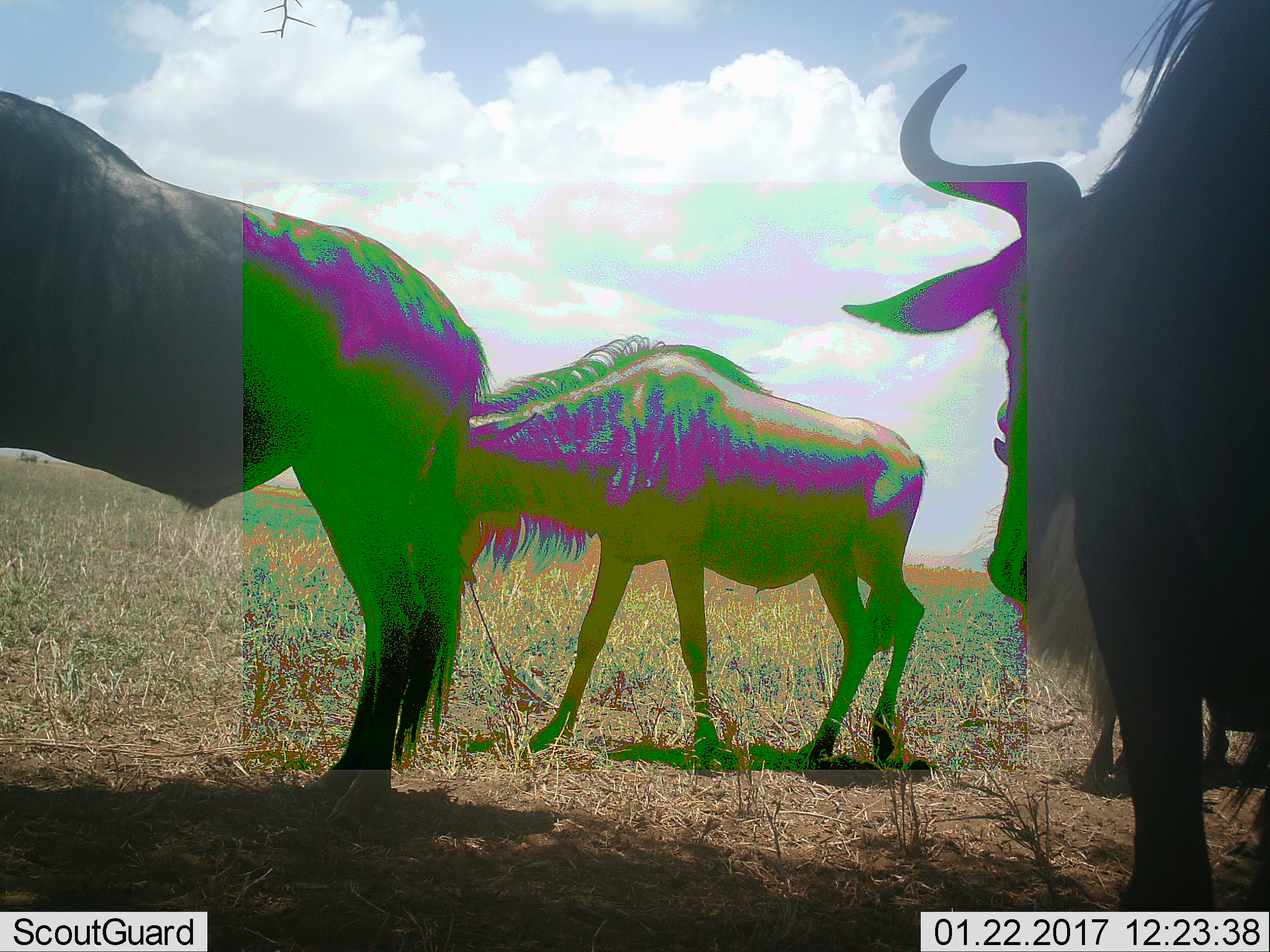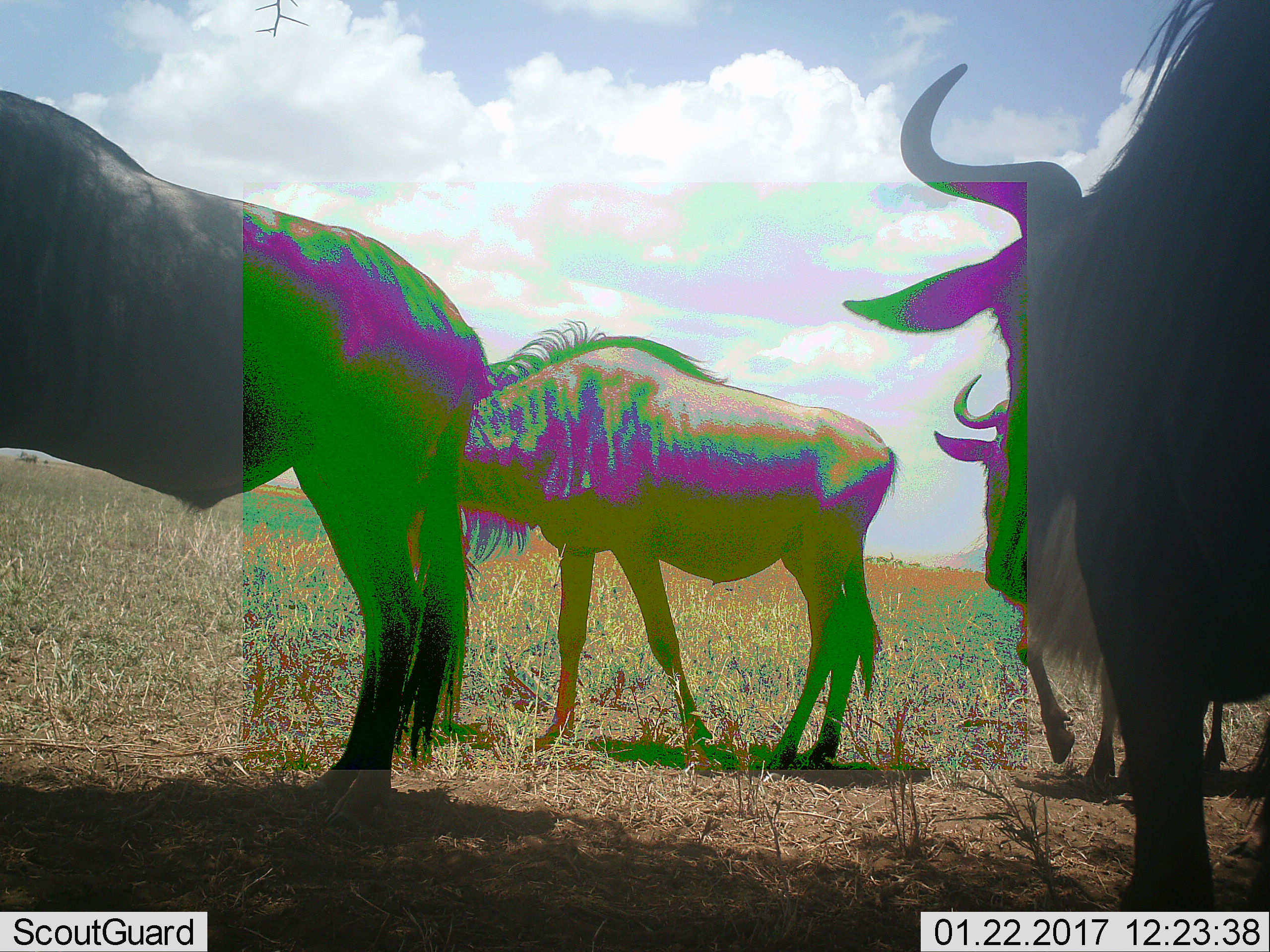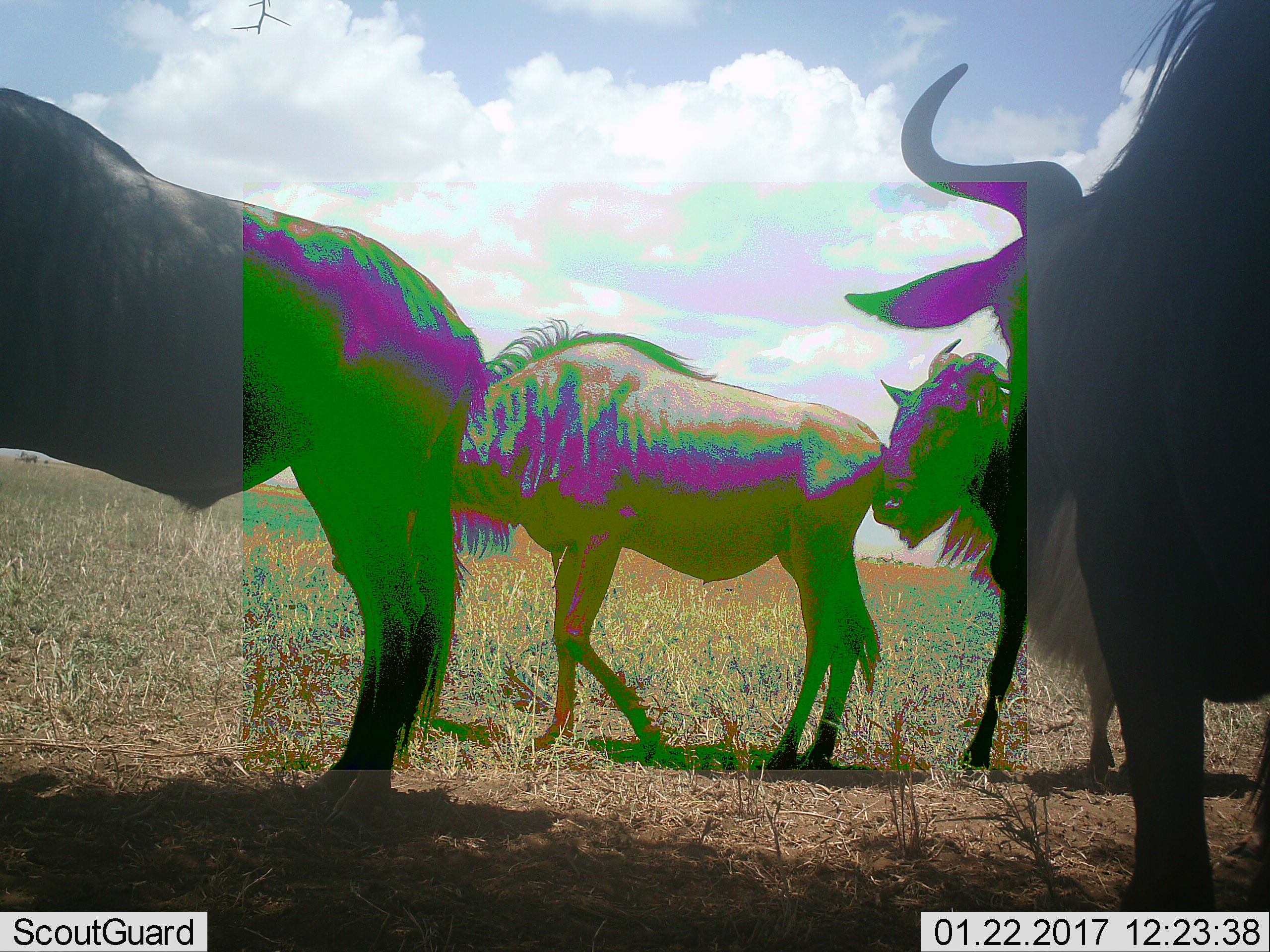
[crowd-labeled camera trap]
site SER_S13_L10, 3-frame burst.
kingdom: Animalia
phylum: Chordata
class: Mammalia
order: Artiodactyla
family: Bovidae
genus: Connochaetes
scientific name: Connochaetes taurinus taurinus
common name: blue wildebeest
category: wildebeestblue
Wildebeestblue (blue wildebeest) (Connochaetes taurinus taurinus), count 4. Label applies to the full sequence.